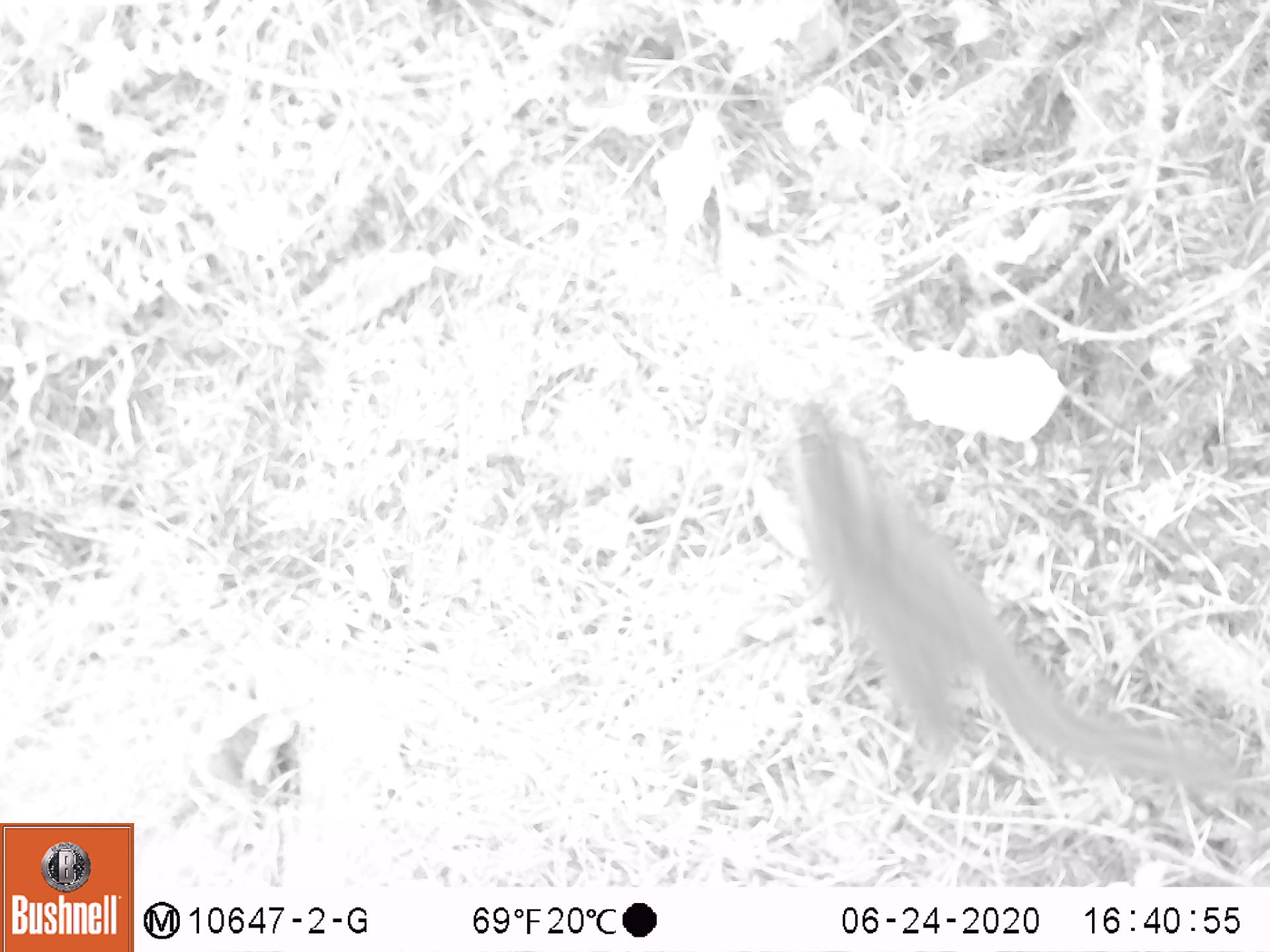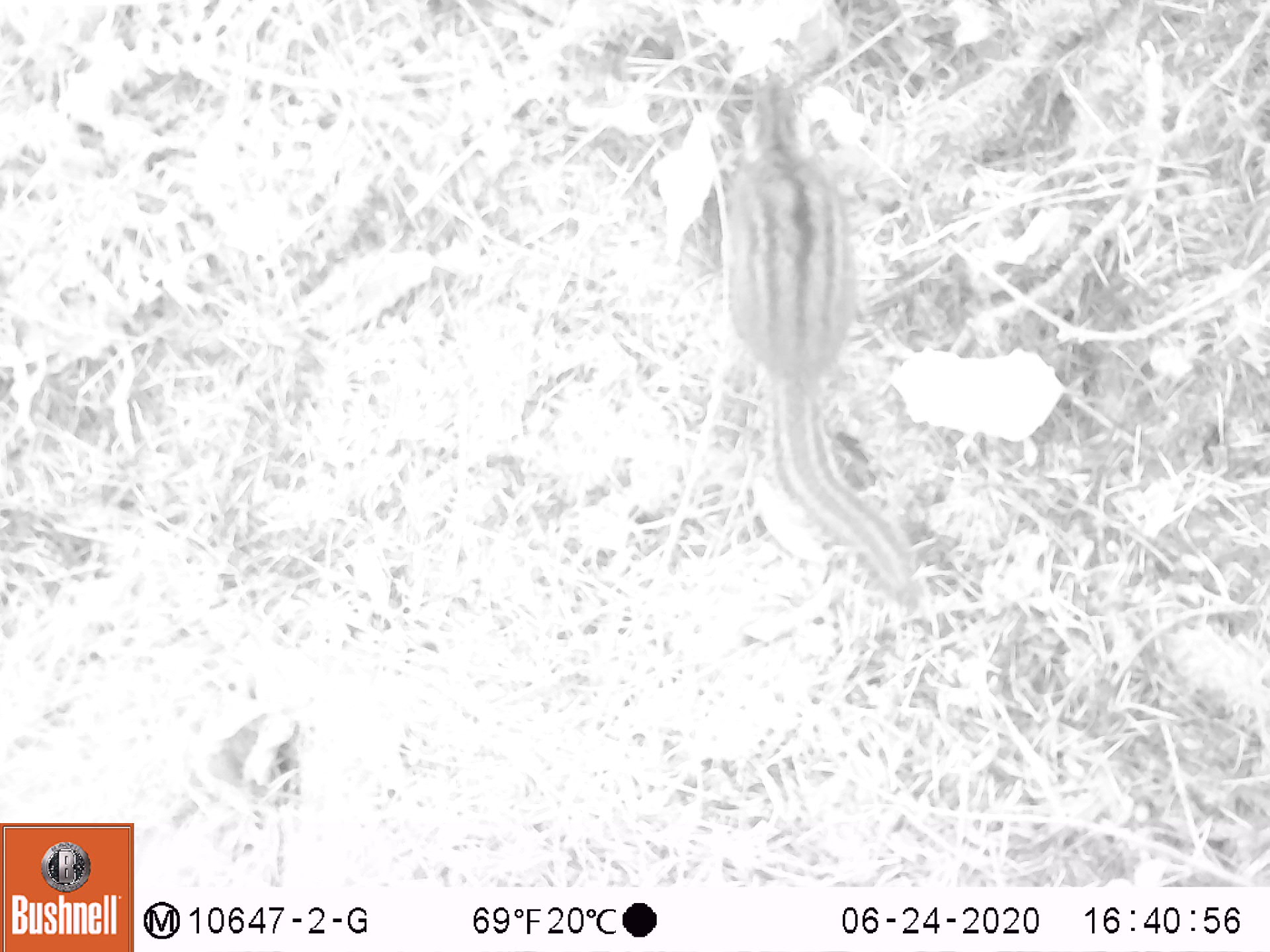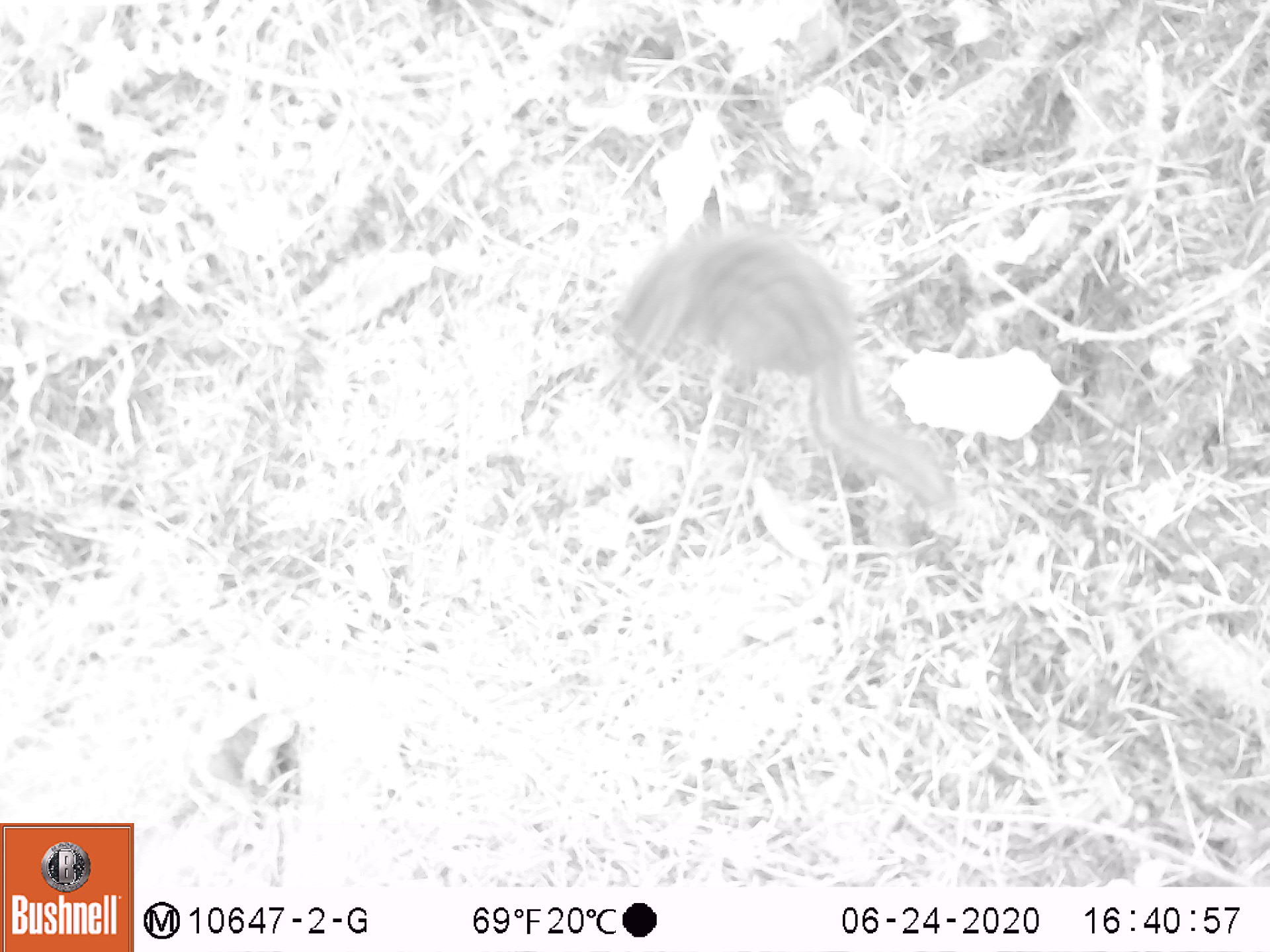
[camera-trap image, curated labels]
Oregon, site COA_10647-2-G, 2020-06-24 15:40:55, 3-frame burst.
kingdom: Animalia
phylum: Chordata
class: Mammalia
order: Rodentia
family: Sciuridae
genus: Neotamias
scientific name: Neotamias townsendii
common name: townsend's chipmunk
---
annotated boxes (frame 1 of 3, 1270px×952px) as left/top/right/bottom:
townsend's chipmunk: 779/393/1257/796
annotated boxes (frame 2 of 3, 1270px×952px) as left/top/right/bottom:
townsend's chipmunk: 701/68/935/626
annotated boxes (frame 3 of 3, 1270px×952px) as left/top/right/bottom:
townsend's chipmunk: 600/203/960/523